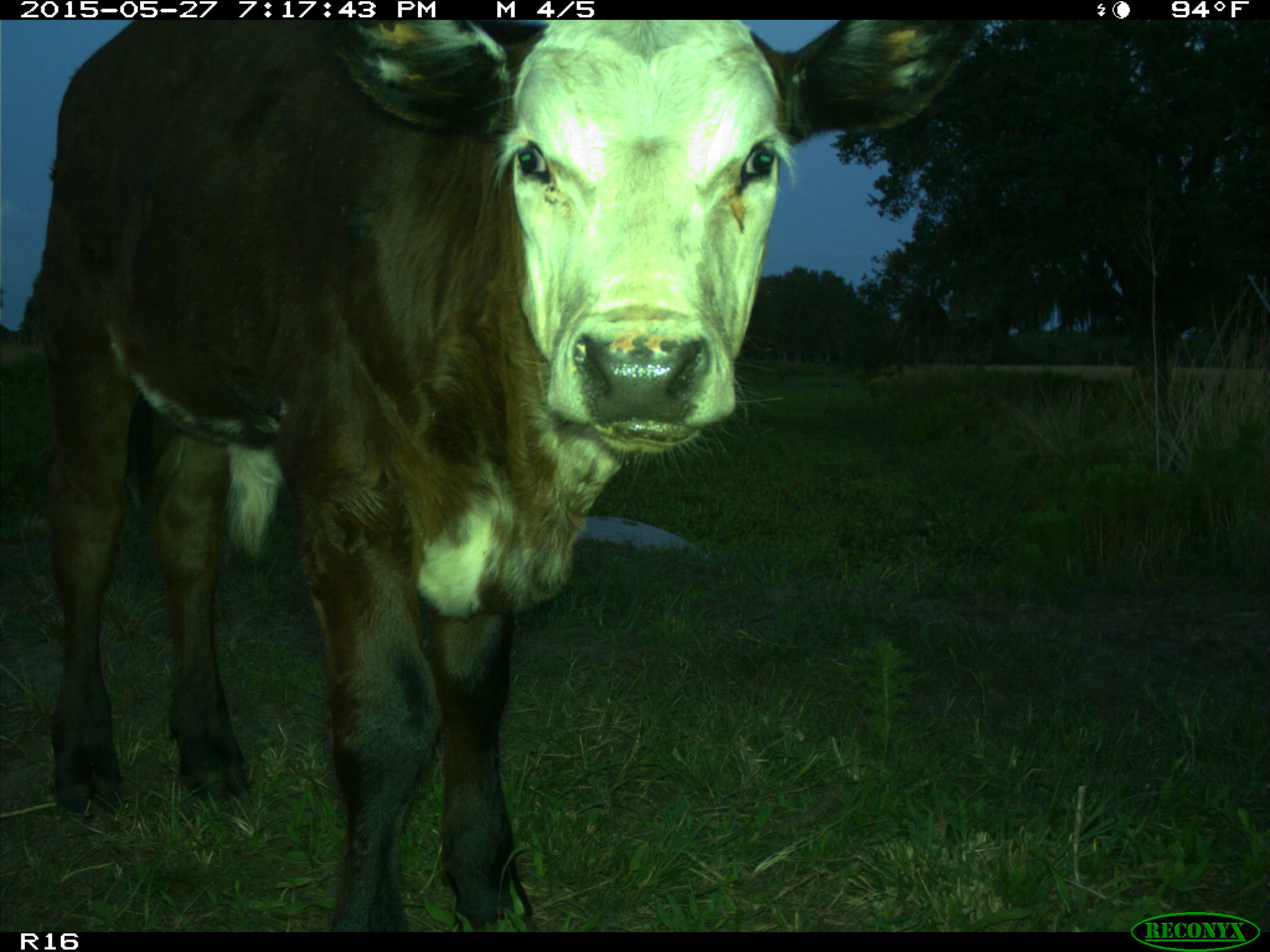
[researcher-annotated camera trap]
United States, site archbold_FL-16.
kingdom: Animalia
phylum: Chordata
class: Mammalia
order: Artiodactyla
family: Bovidae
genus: Bos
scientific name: Bos taurus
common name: domestic cow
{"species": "Bos taurus (domestic cow)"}